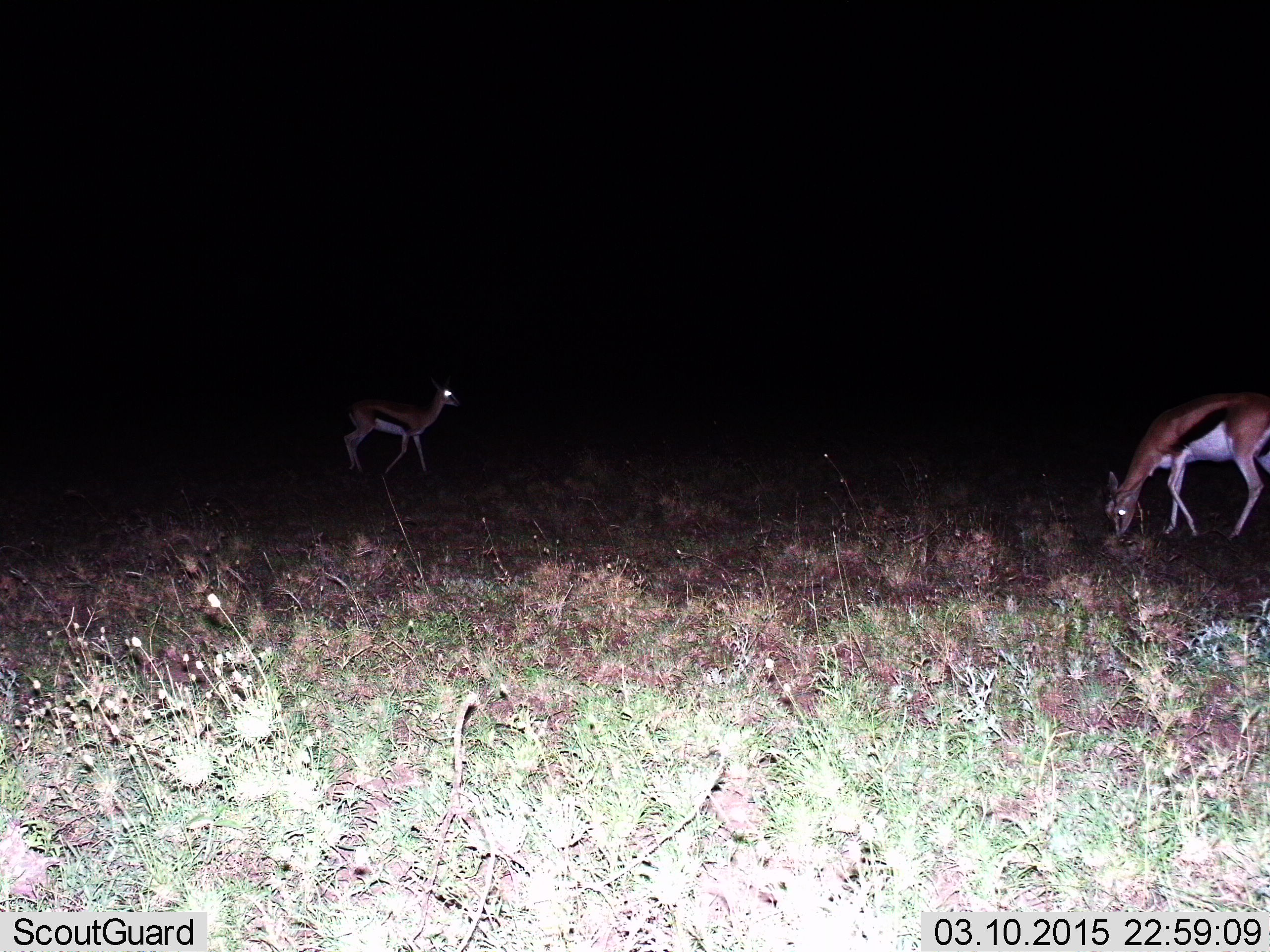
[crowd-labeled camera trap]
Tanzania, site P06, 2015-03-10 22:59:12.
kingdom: Animalia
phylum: Chordata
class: Mammalia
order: Artiodactyla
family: Bovidae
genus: Eudorcas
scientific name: Eudorcas thomsonii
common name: thomson's gazelle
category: gazellethomsons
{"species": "gazellethomsons (thomson's gazelle) (Eudorcas thomsonii)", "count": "2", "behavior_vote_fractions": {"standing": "40%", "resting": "10%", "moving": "30%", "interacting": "0%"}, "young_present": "0%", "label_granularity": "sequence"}